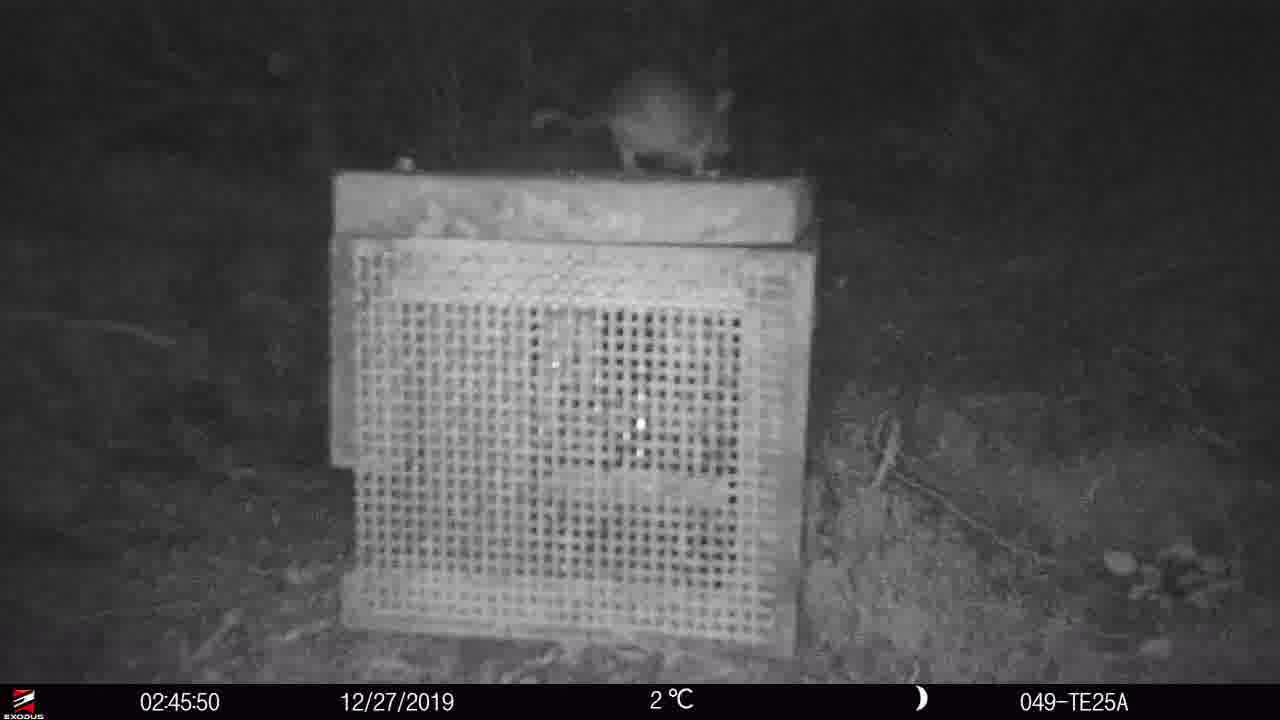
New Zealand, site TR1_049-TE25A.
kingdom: Animalia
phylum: Chordata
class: Mammalia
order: Rodentia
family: Muridae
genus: Rattus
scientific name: Rattus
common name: rat